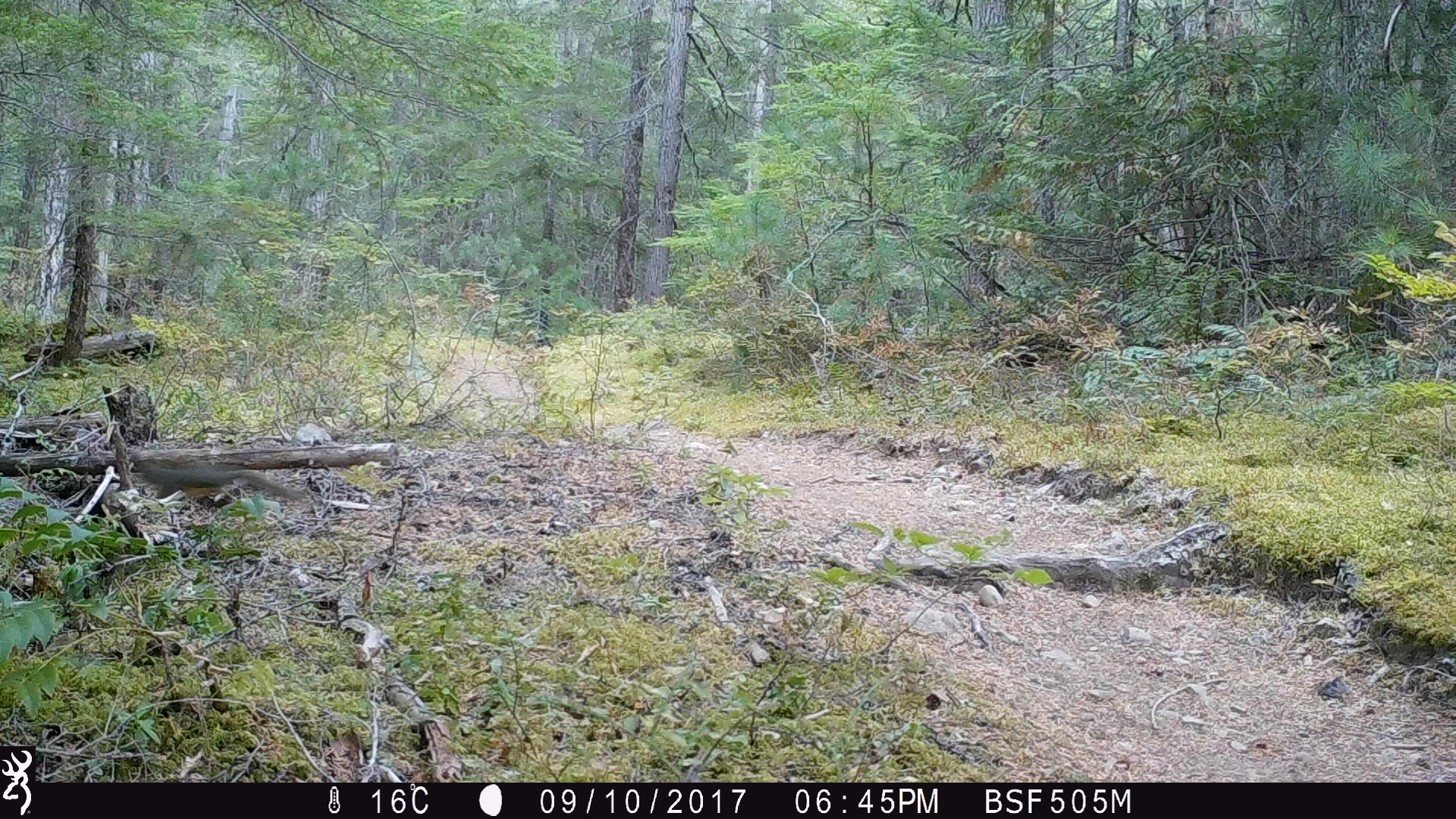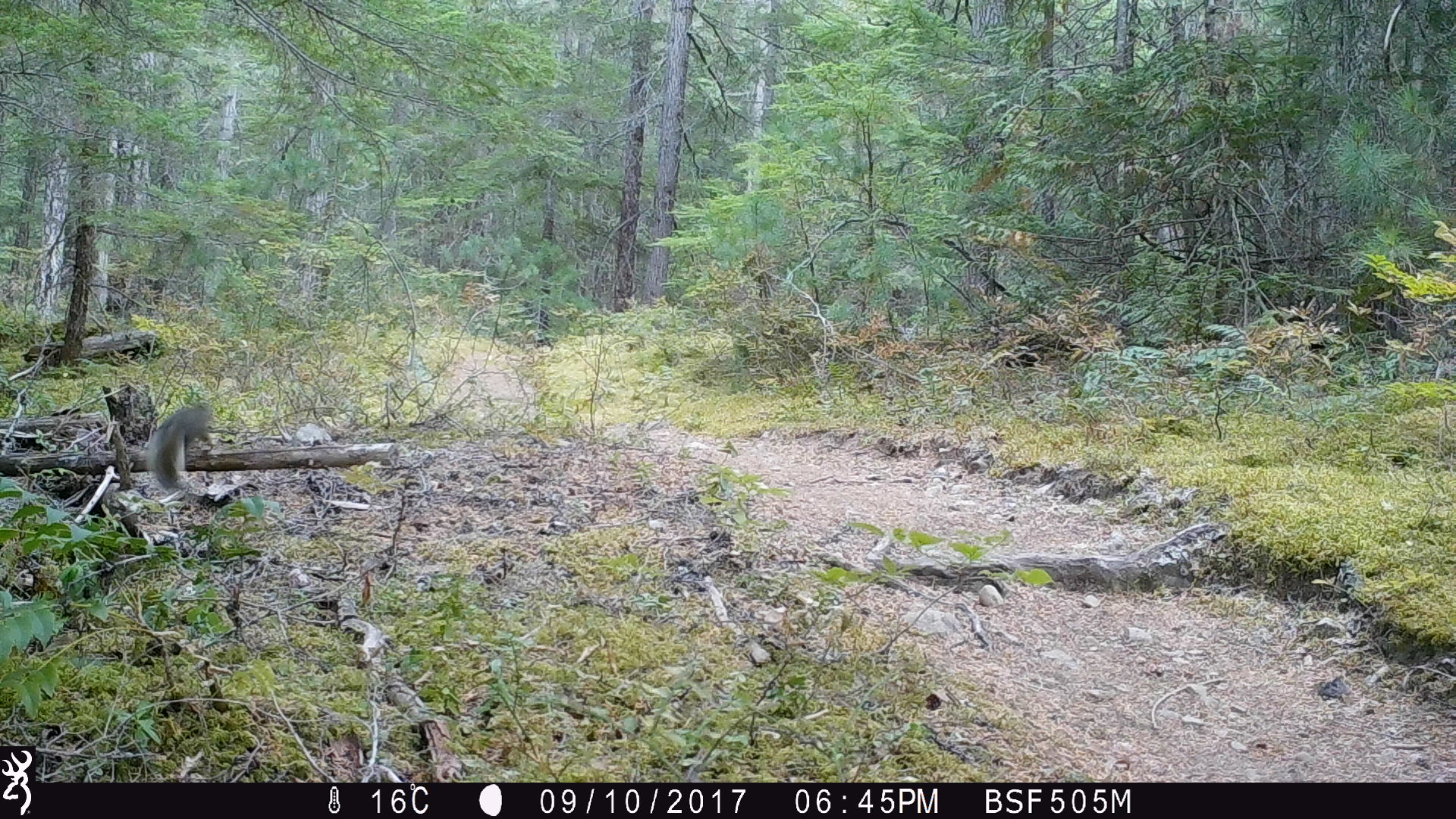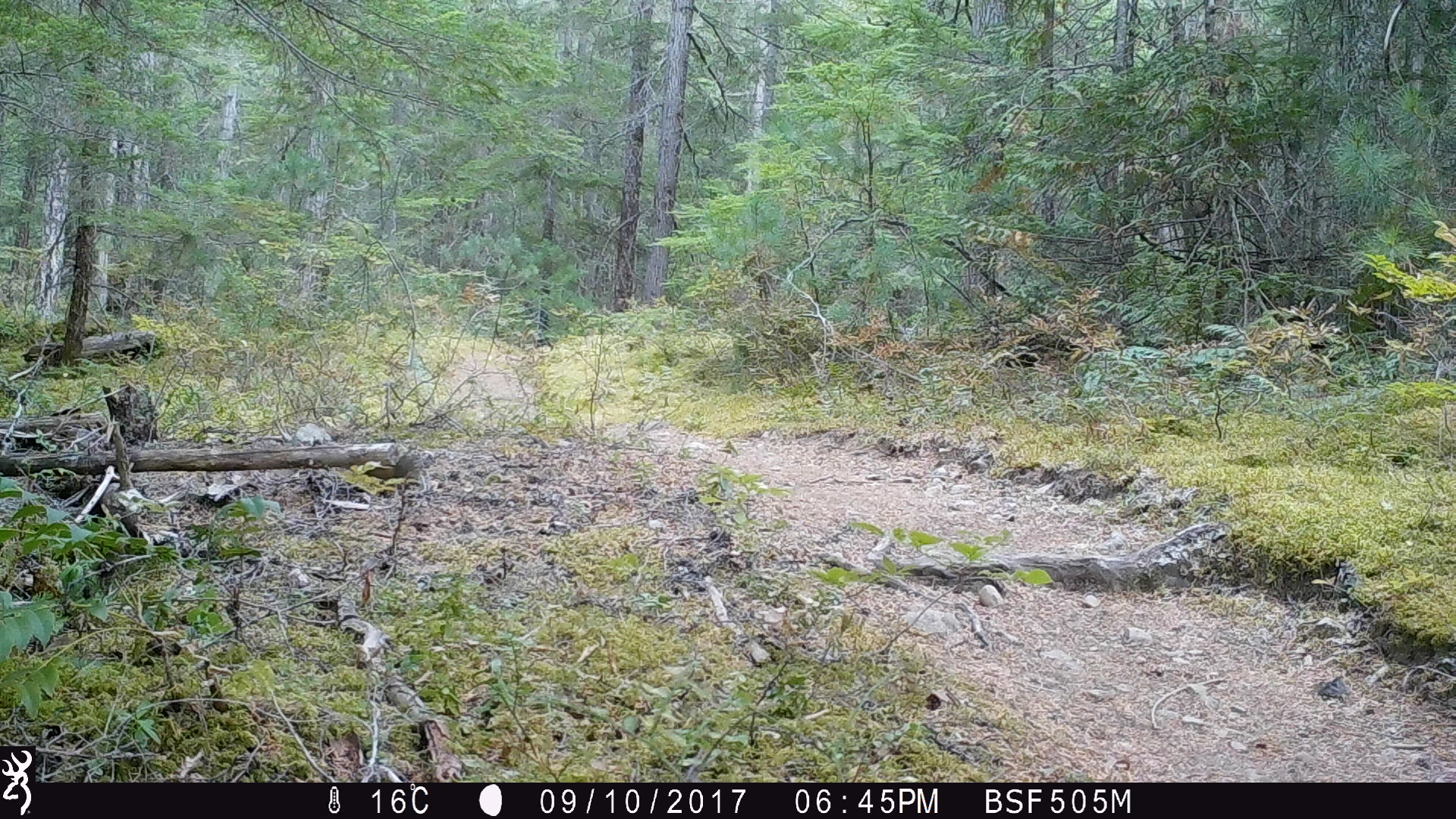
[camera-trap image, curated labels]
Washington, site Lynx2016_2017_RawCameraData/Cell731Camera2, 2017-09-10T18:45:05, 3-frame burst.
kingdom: Animalia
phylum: Chordata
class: Mammalia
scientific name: Mammalia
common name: small mammal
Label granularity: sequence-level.